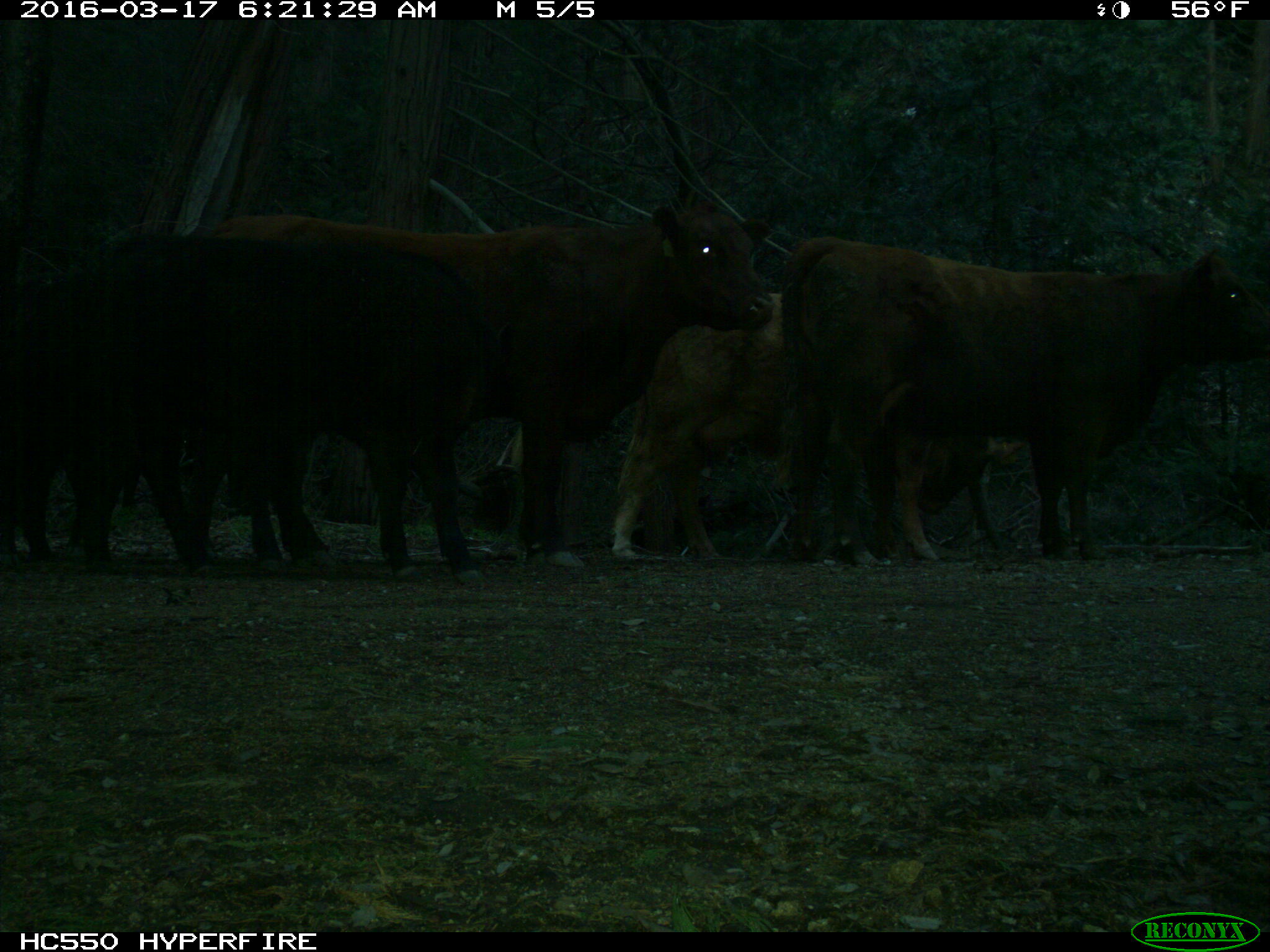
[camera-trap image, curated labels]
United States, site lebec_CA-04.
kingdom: Animalia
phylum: Chordata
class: Mammalia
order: Artiodactyla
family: Bovidae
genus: Bos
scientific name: Bos taurus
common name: domestic cow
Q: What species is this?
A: Bos taurus (domestic cow).